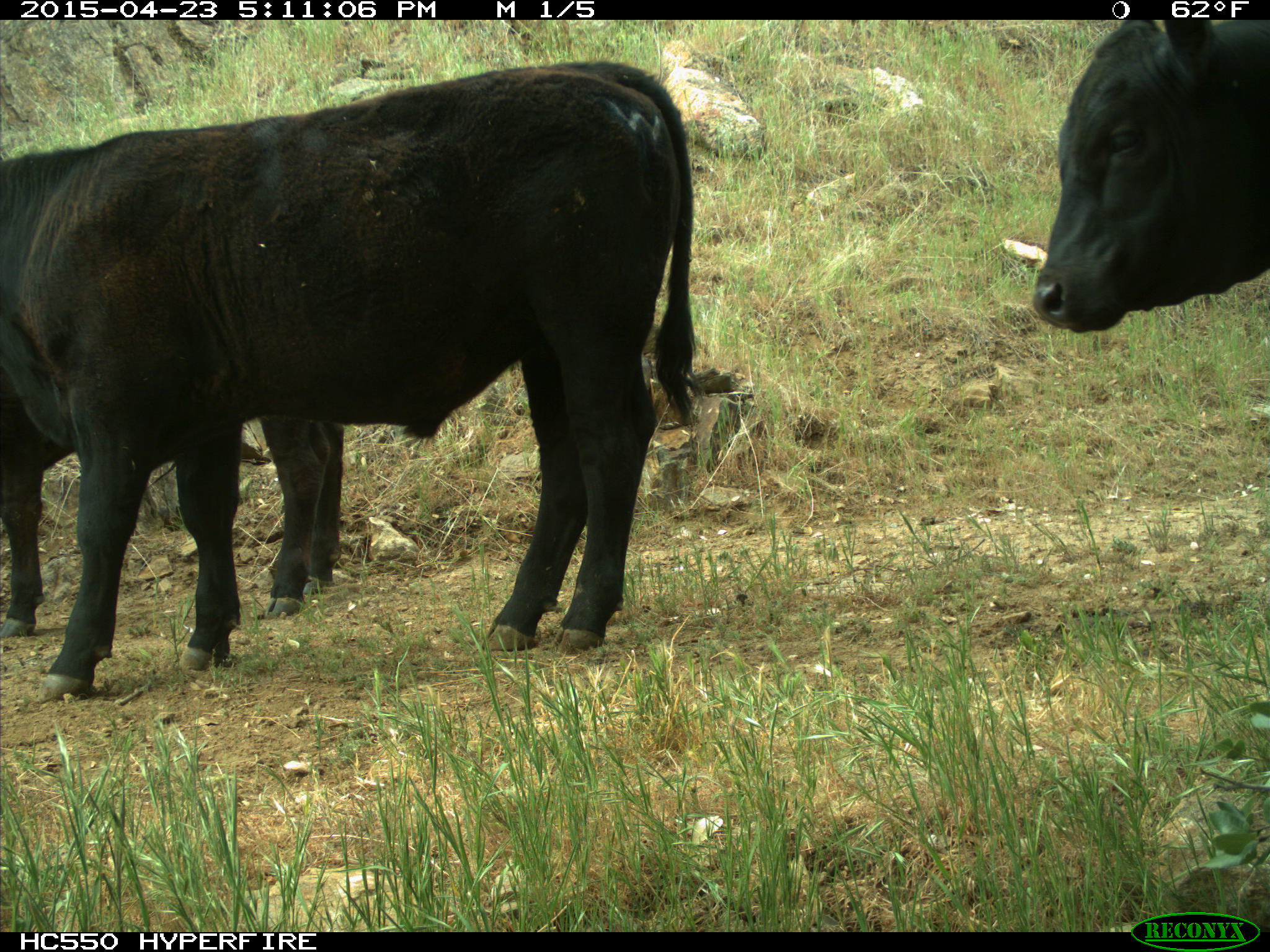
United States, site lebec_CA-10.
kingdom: Animalia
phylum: Chordata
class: Mammalia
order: Artiodactyla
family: Bovidae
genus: Bos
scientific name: Bos taurus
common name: domestic cow